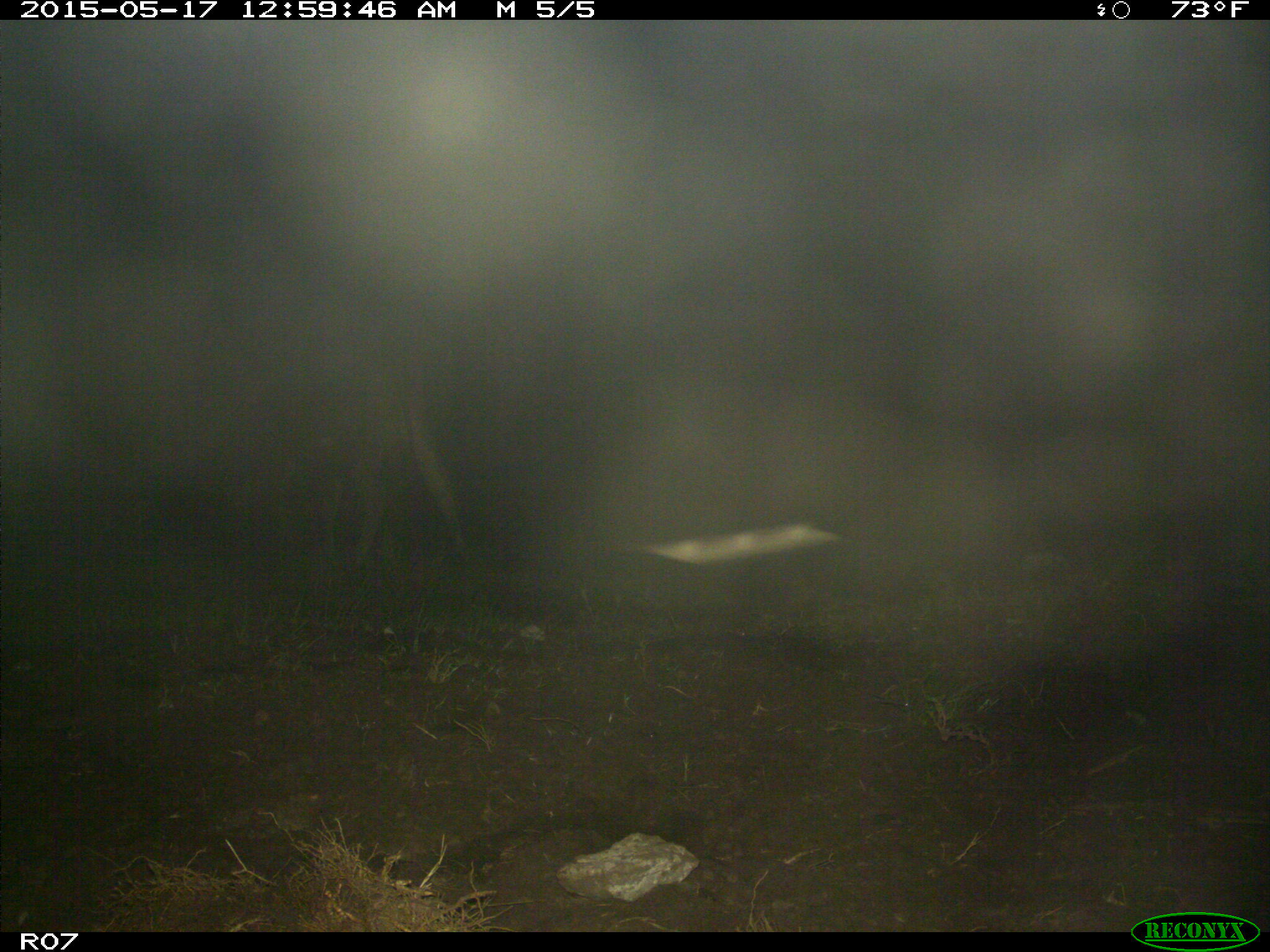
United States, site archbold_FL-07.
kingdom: Animalia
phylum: Chordata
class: Mammalia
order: Artiodactyla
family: Bovidae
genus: Bos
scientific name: Bos taurus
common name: domestic cow